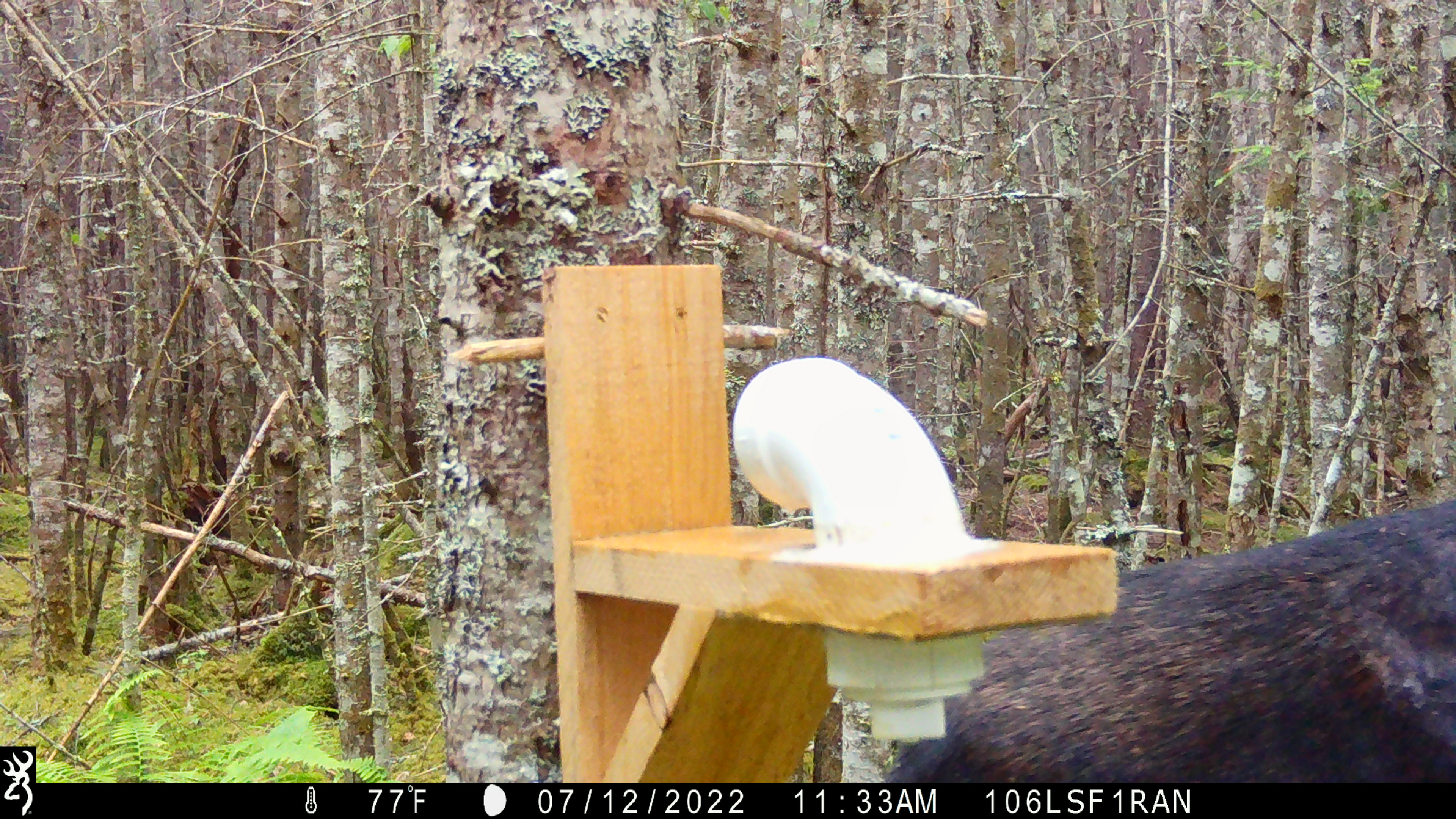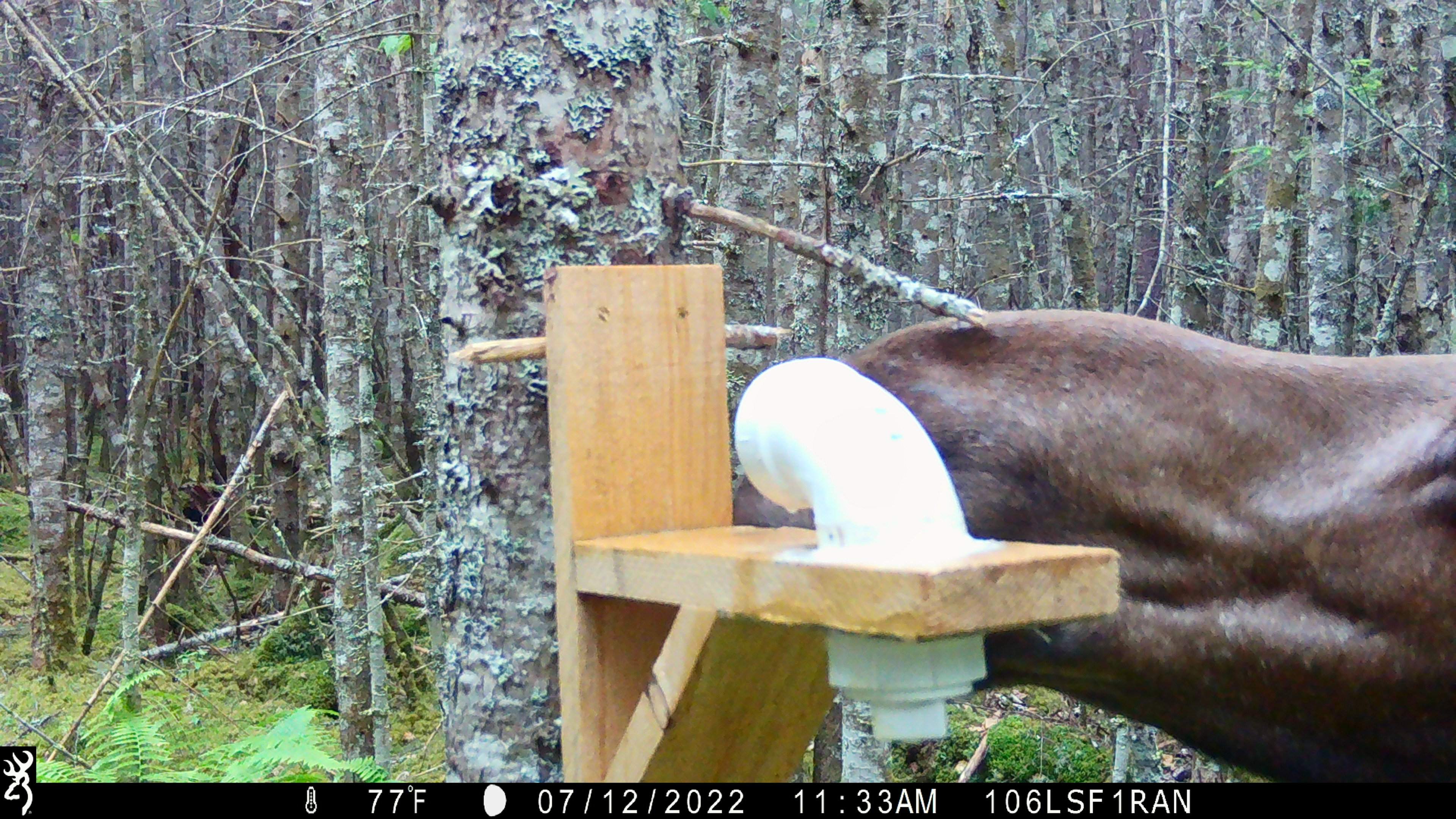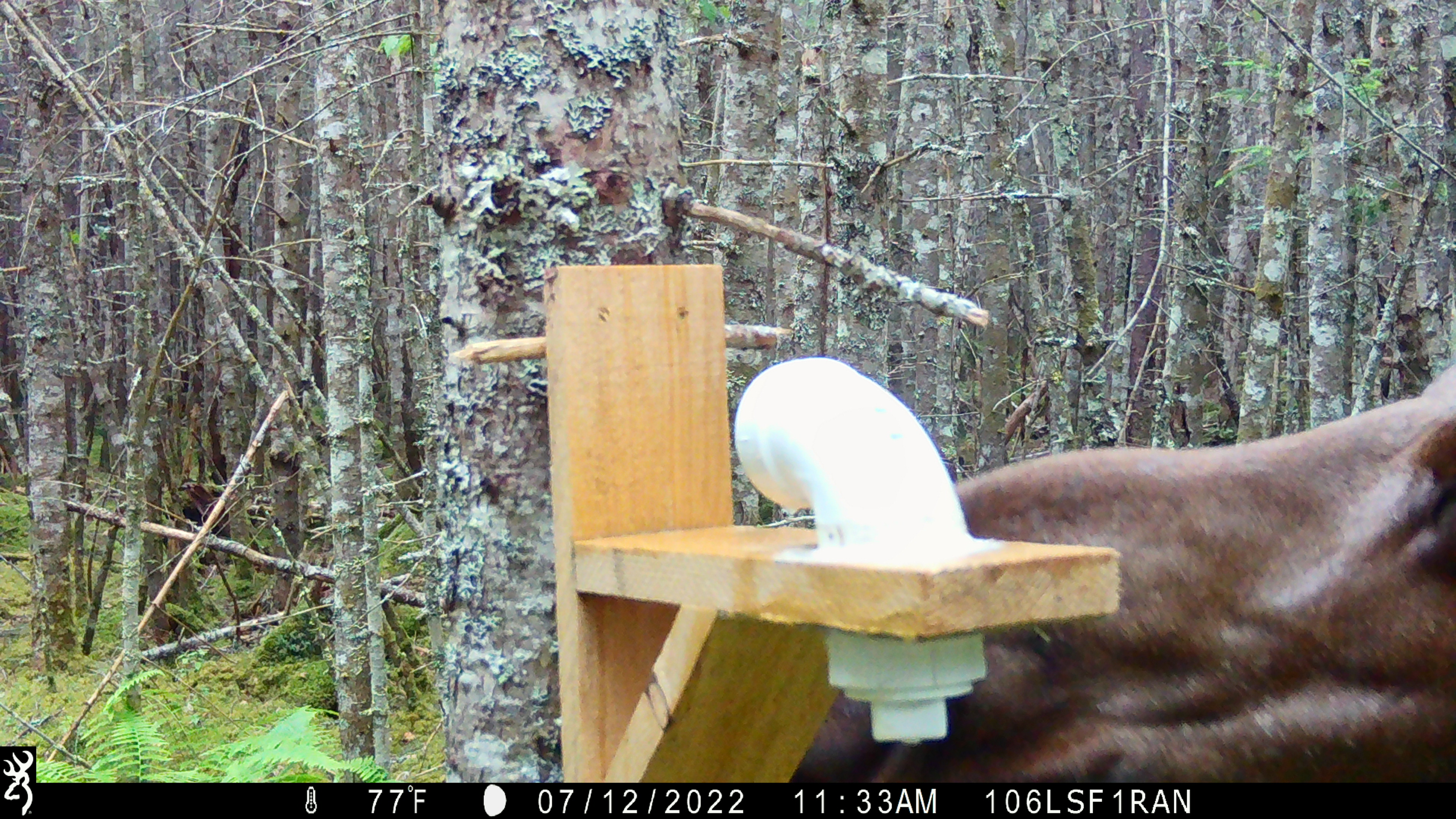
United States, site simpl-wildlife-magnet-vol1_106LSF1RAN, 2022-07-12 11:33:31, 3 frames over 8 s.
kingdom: Animalia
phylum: Chordata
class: Mammalia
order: Artiodactyla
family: Cervidae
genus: Alces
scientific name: Alces alces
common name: moose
Moose (Alces alces).